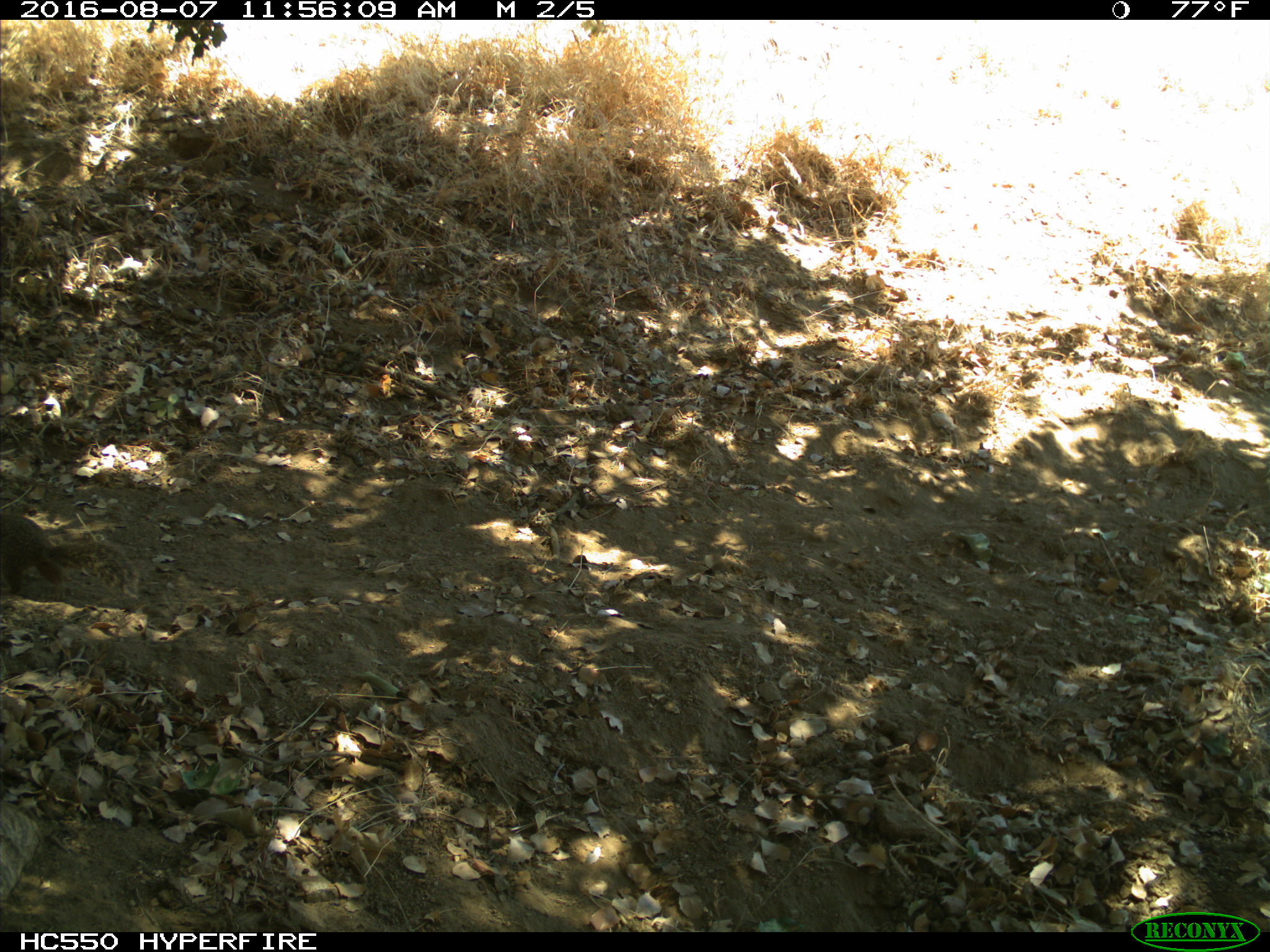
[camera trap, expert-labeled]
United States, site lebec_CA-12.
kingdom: Animalia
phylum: Chordata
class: Mammalia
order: Rodentia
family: Sciuridae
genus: Otospermophilus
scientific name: Otospermophilus beecheyi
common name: california ground squirrel